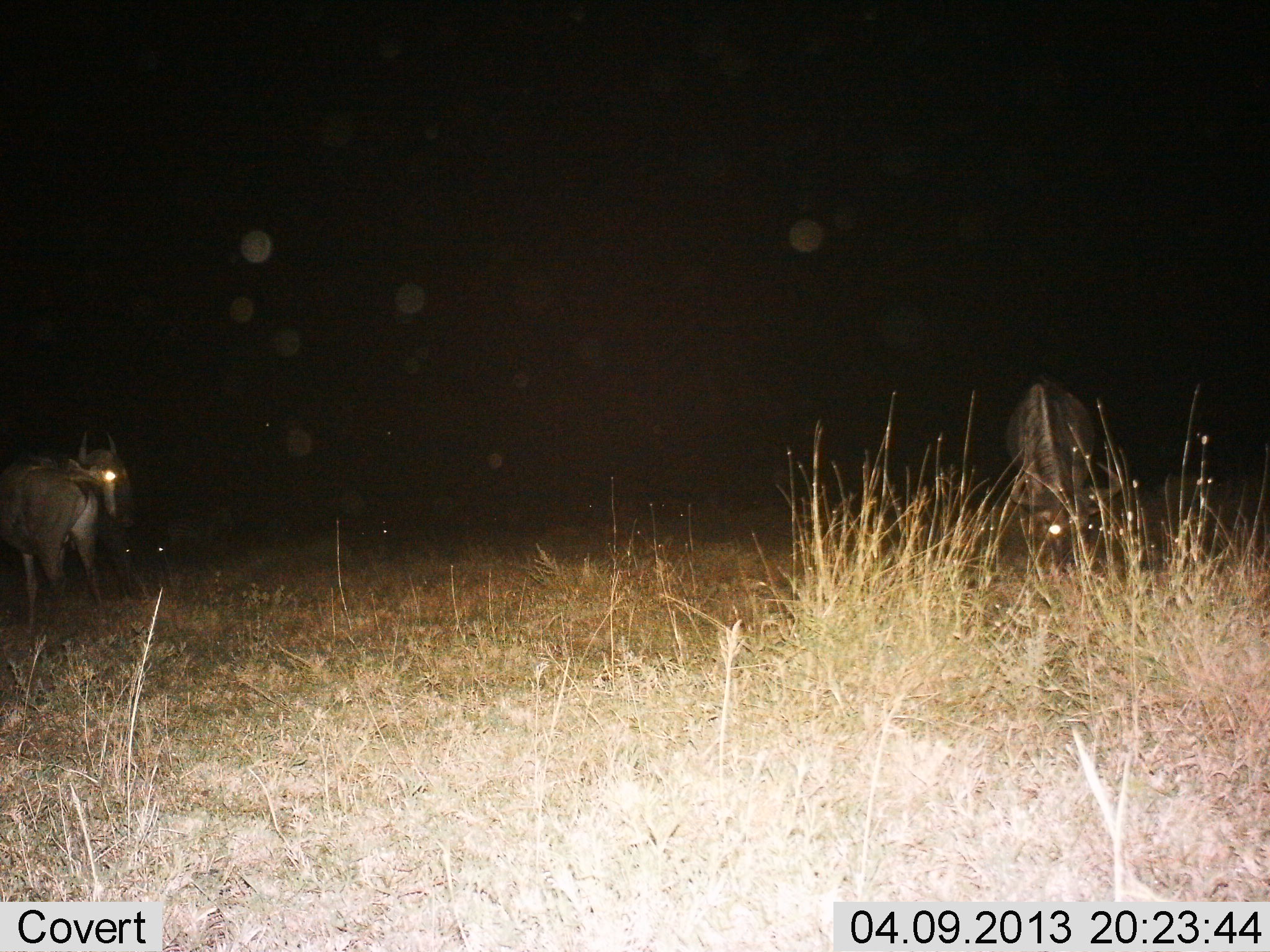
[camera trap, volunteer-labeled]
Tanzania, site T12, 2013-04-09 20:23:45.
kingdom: Animalia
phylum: Chordata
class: Mammalia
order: Artiodactyla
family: Bovidae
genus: Connochaetes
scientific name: Connochaetes taurinus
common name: blue wildebeest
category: wildebeest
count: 3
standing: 87%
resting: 0%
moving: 7%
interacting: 7%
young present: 0%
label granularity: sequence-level